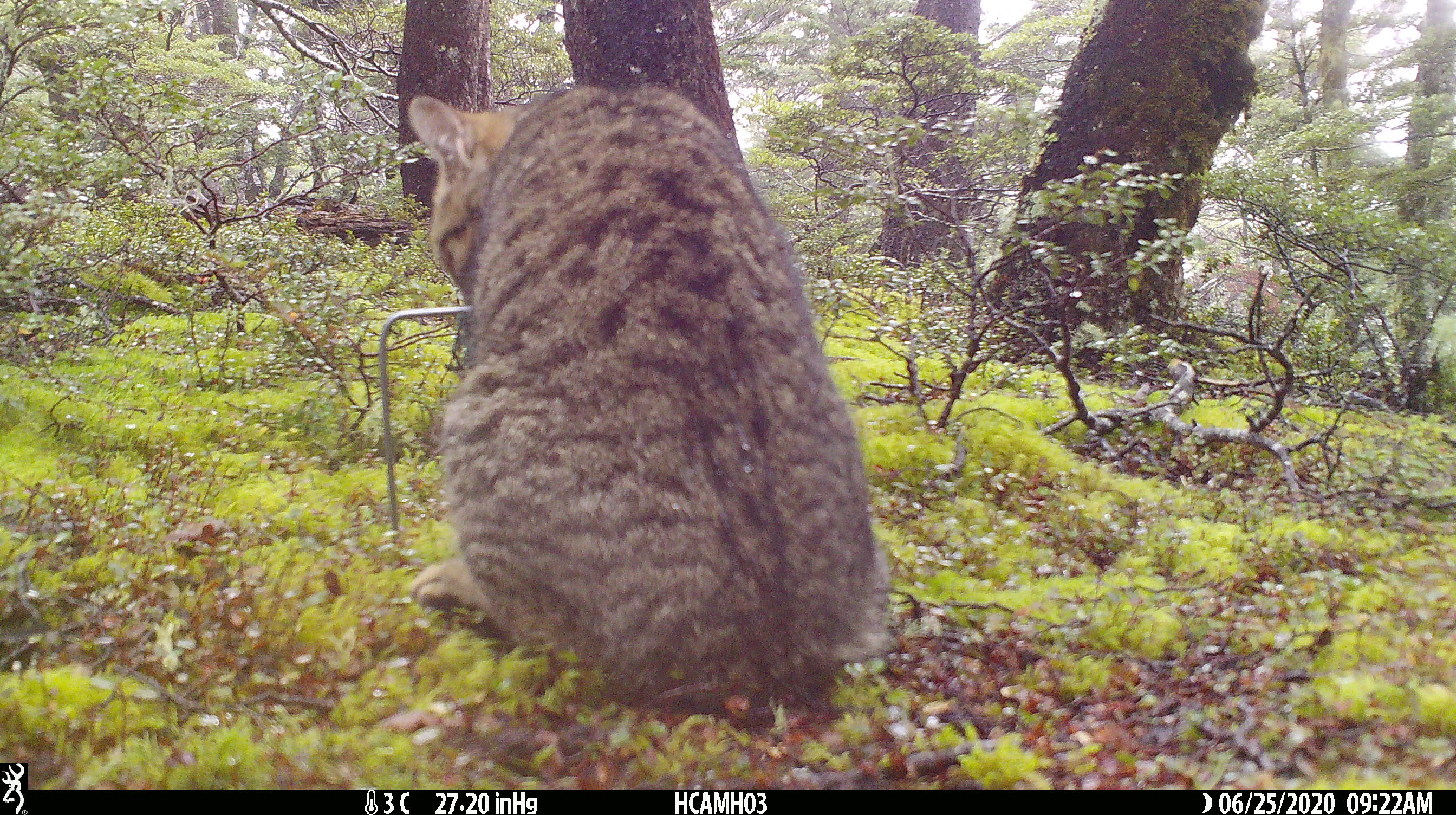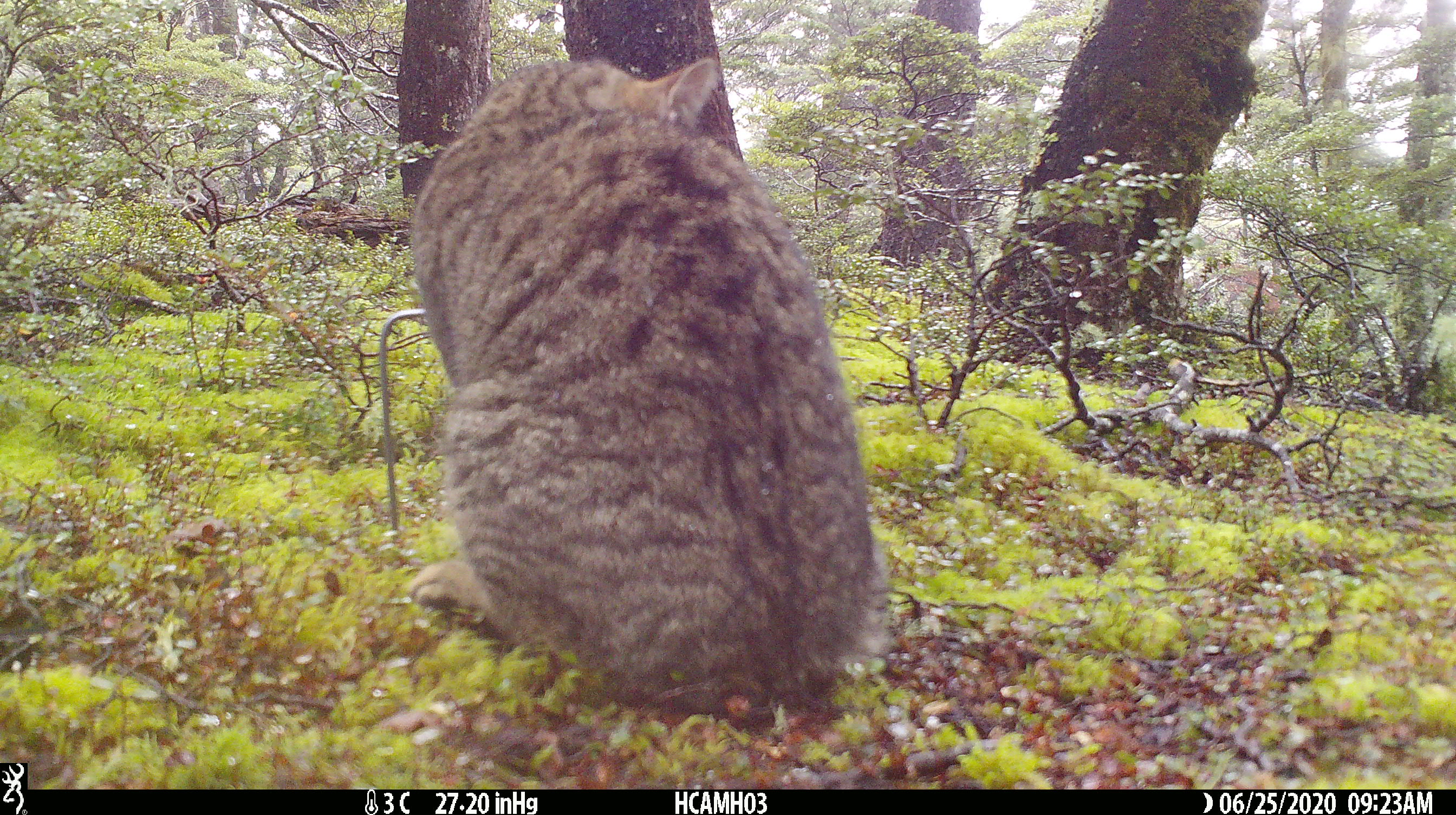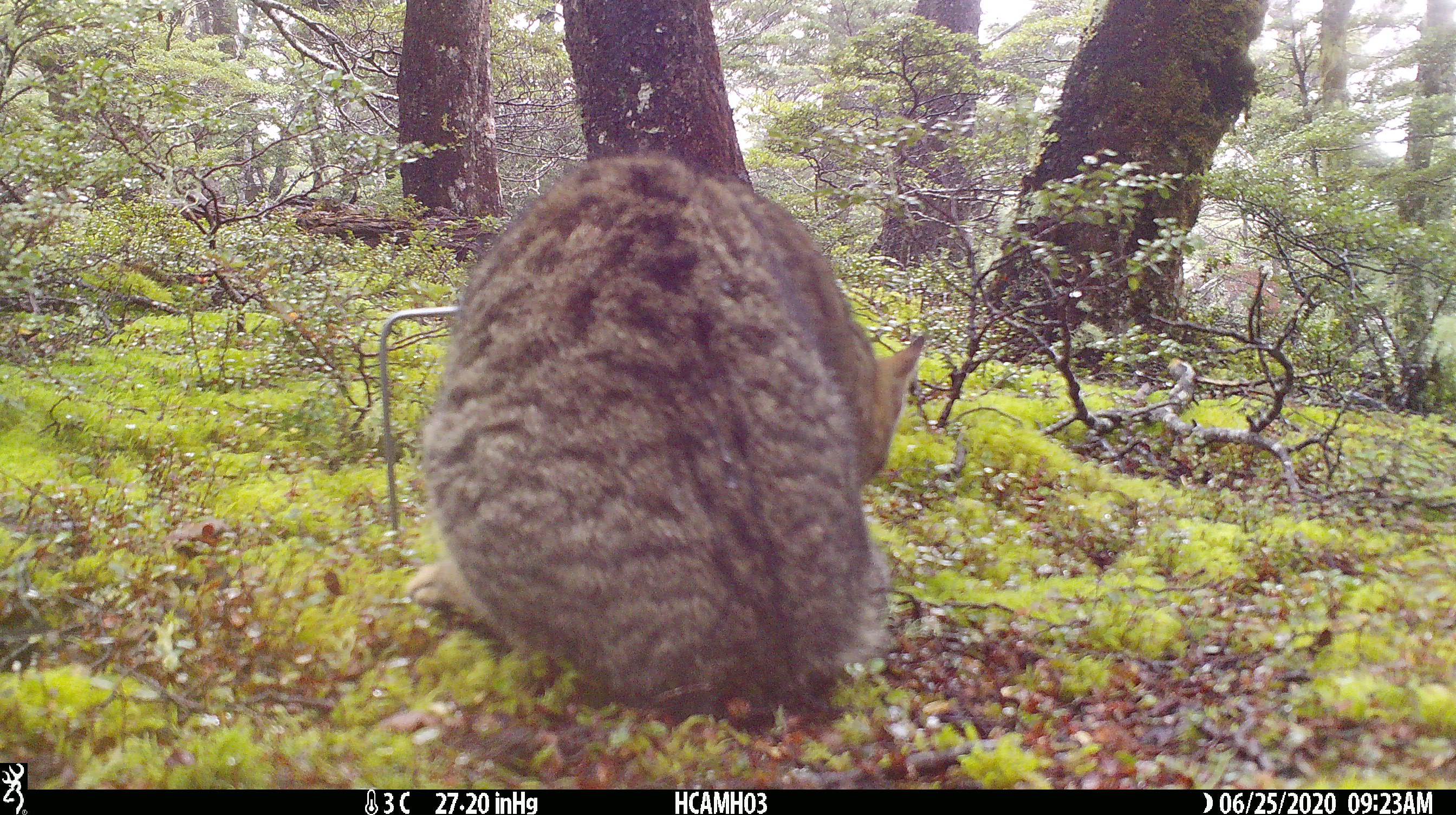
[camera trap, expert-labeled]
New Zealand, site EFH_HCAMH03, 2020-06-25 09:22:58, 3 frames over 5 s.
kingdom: Animalia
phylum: Chordata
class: Mammalia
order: Carnivora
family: Felidae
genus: Felis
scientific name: Felis catus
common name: domestic cat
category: cat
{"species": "cat (domestic cat) (Felis catus)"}